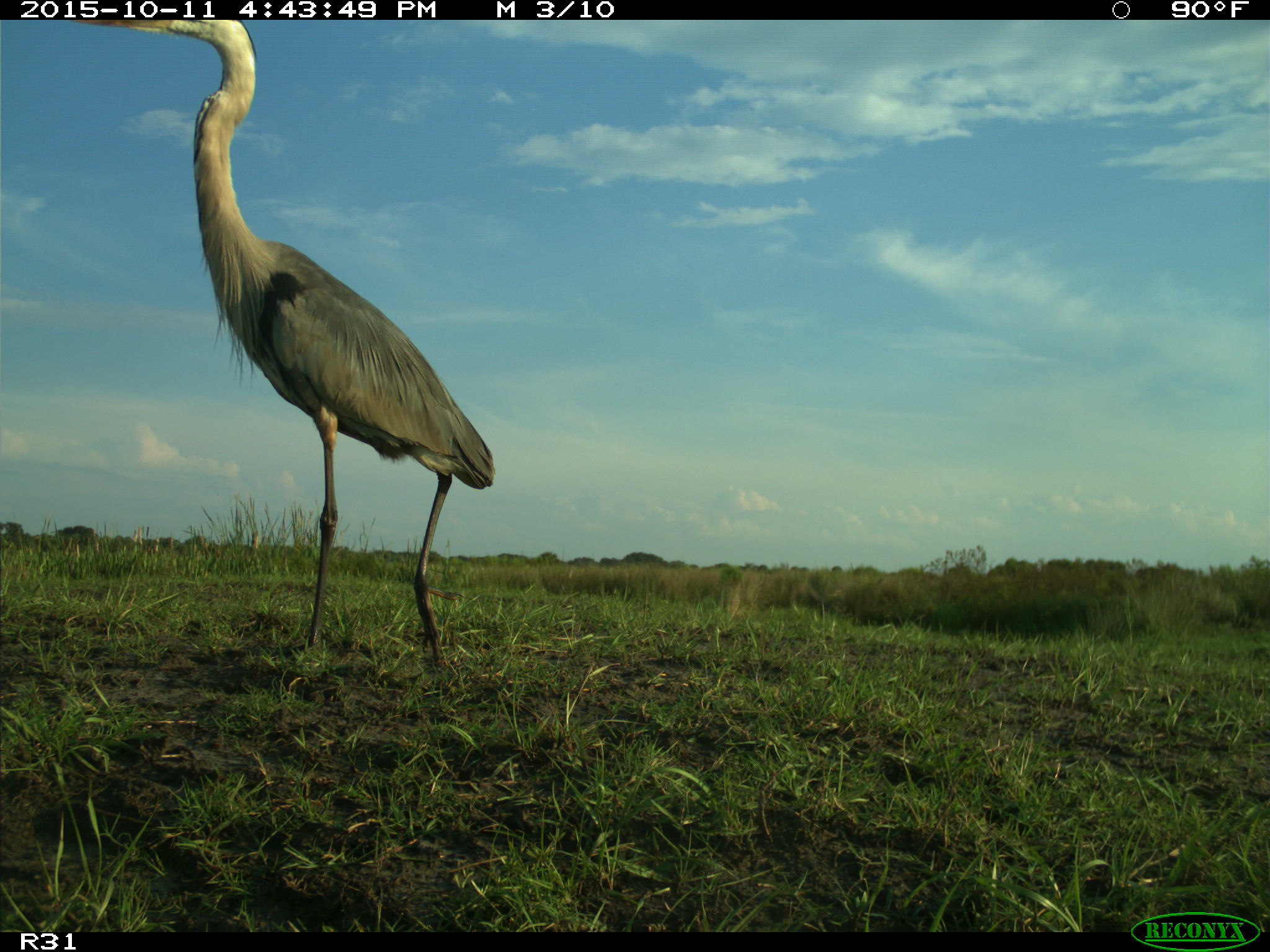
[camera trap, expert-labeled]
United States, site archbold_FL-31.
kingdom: Animalia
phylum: Chordata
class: Aves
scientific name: Aves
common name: birds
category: unidentified bird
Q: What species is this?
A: Unidentified bird (birds) (Aves).